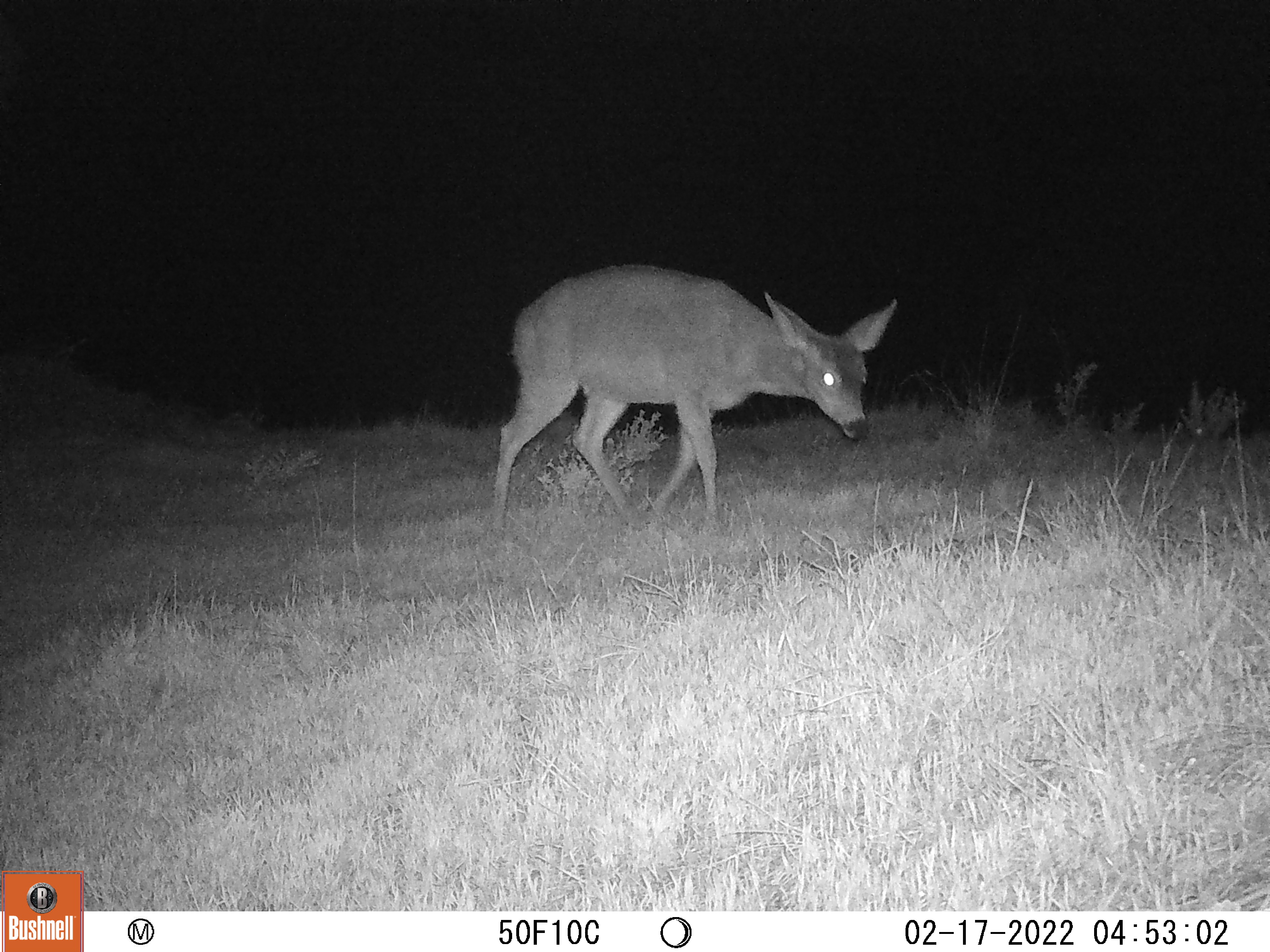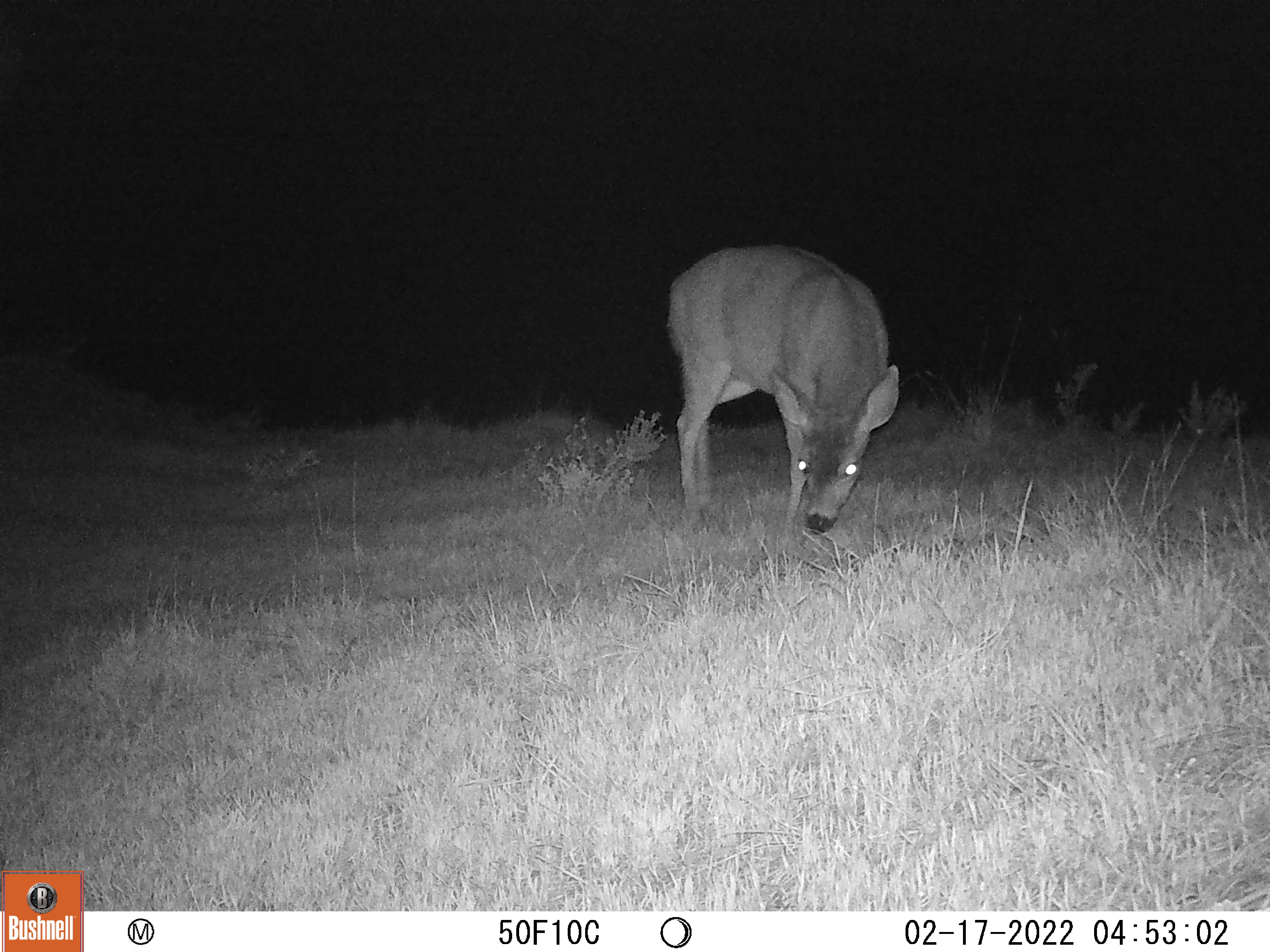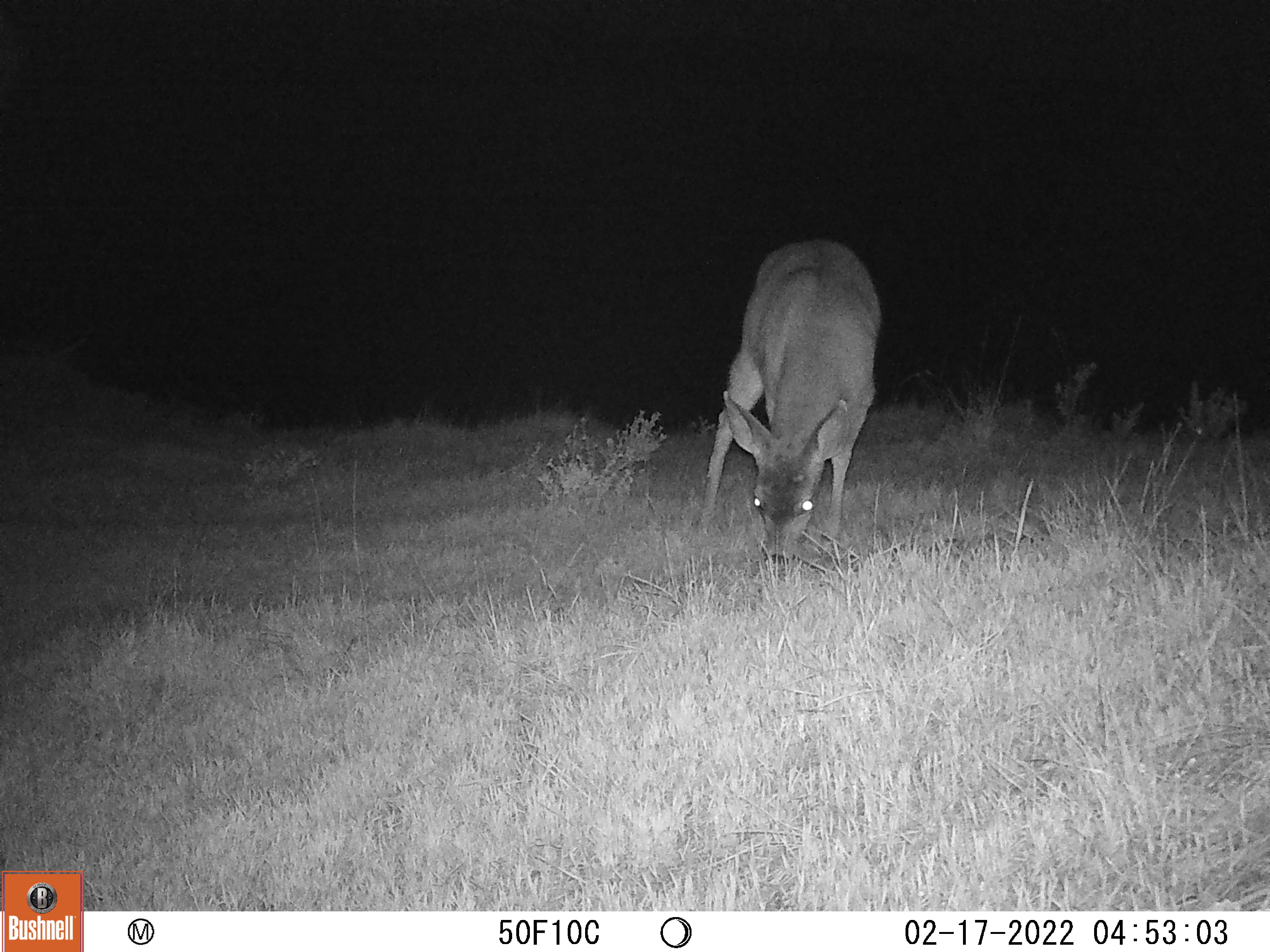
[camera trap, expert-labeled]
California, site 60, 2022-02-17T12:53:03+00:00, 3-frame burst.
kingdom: Animalia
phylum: Chordata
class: Mammalia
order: Artiodactyla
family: Cervidae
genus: Odocoileus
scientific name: Odocoileus hemionus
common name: mule deer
Mule deer (Odocoileus hemionus).